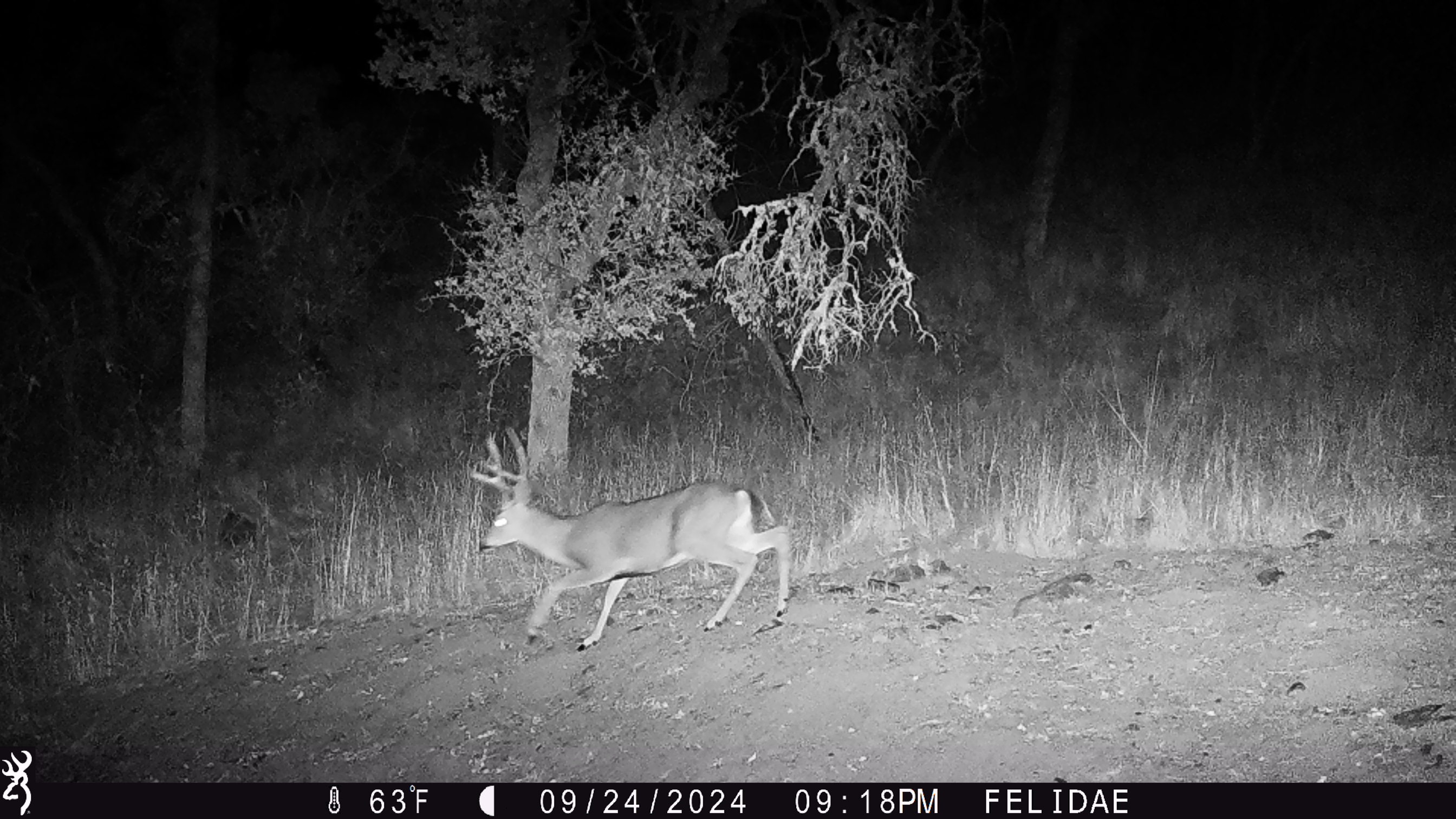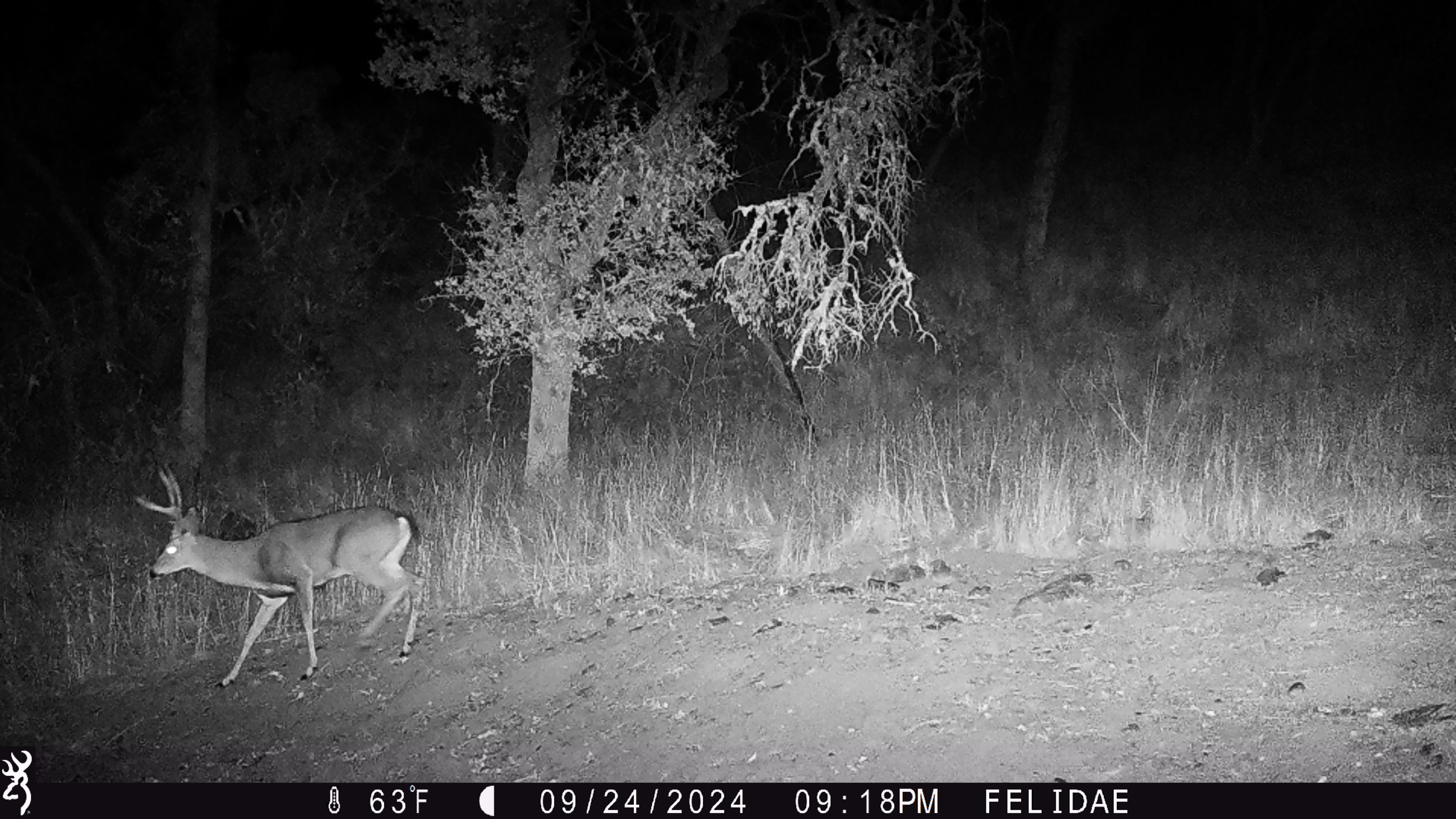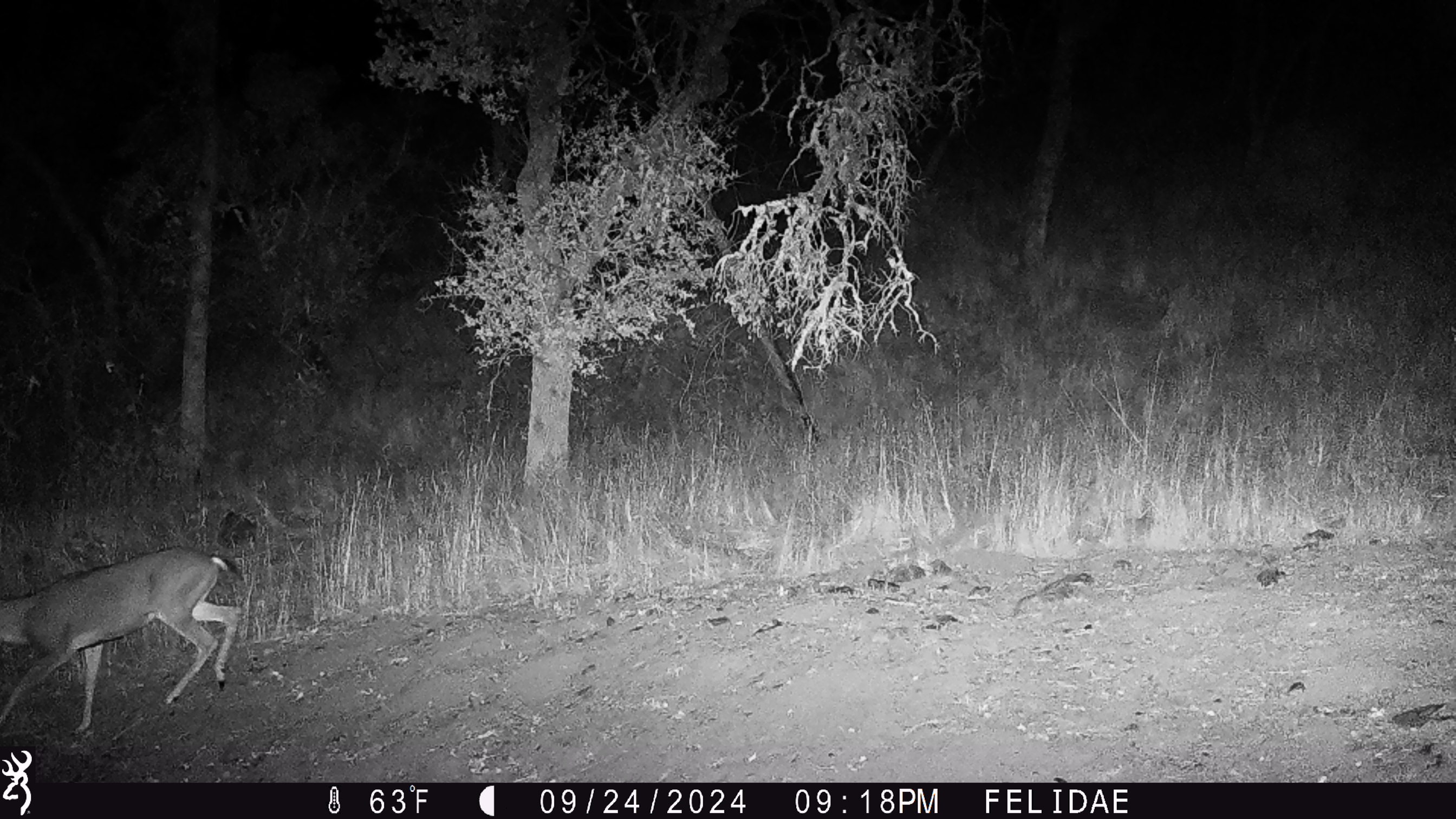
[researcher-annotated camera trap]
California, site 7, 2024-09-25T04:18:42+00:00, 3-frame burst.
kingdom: Animalia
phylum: Chordata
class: Mammalia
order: Artiodactyla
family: Cervidae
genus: Odocoileus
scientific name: Odocoileus hemionus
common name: mule deer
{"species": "mule deer (Odocoileus hemionus)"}